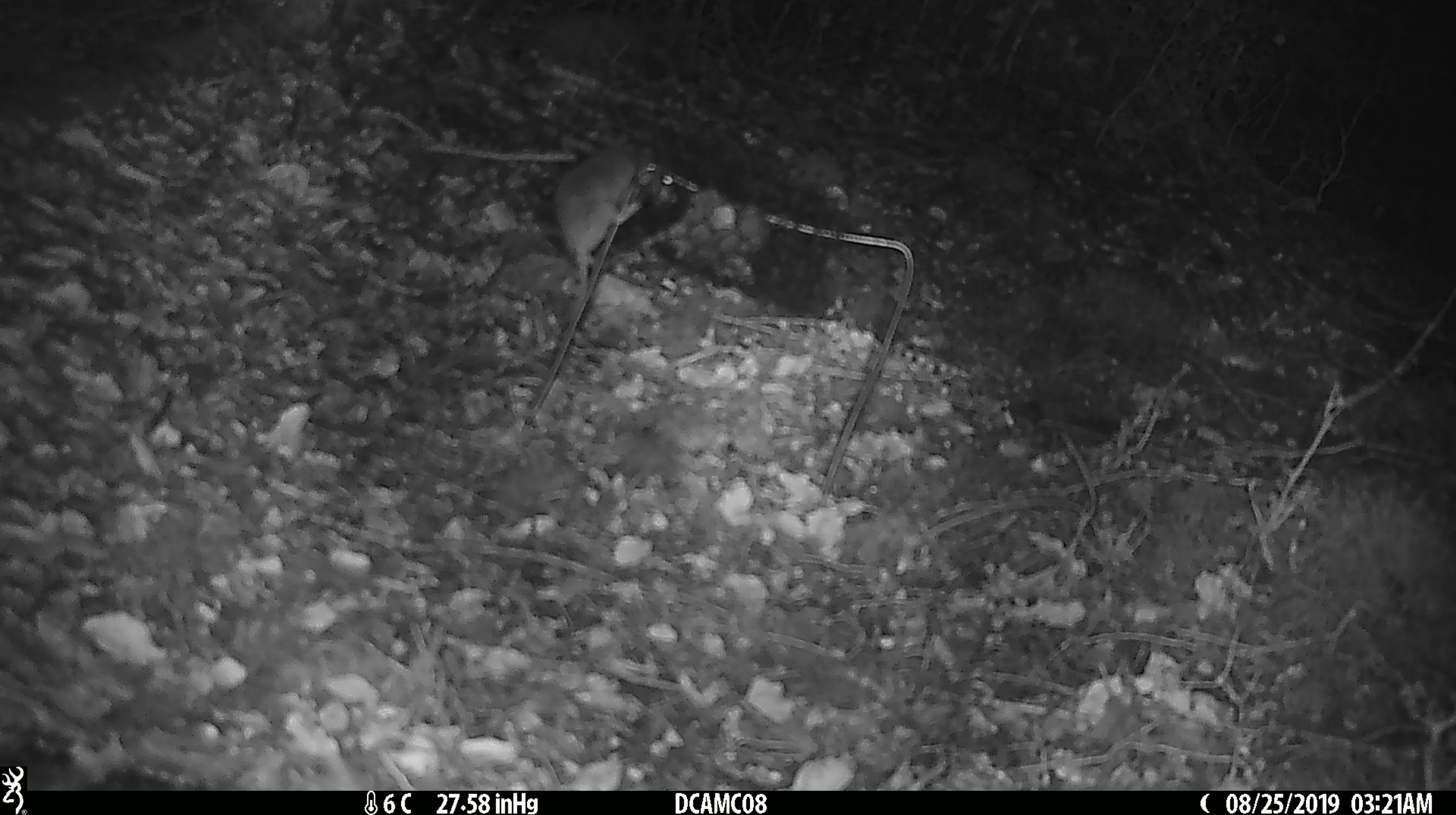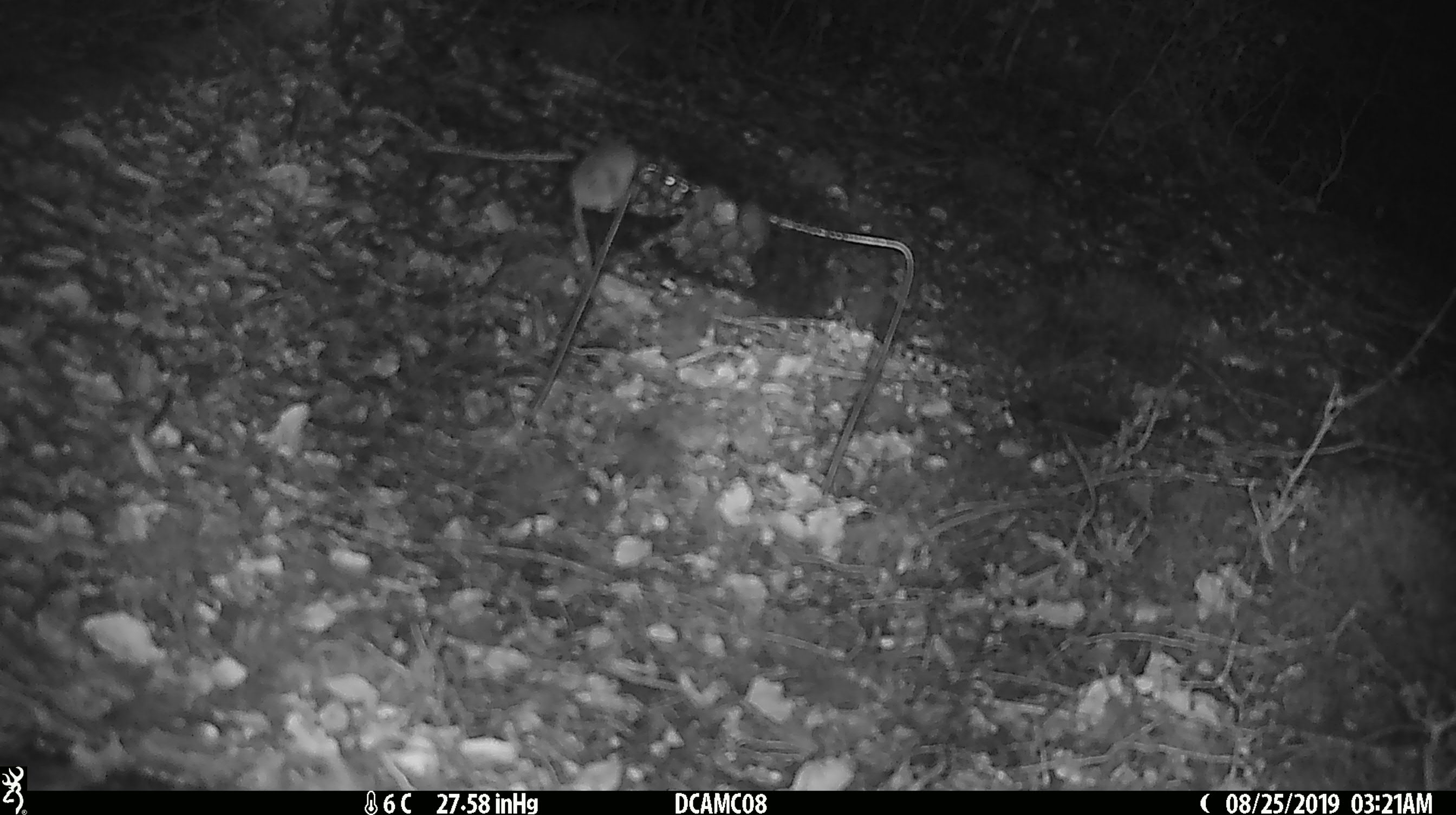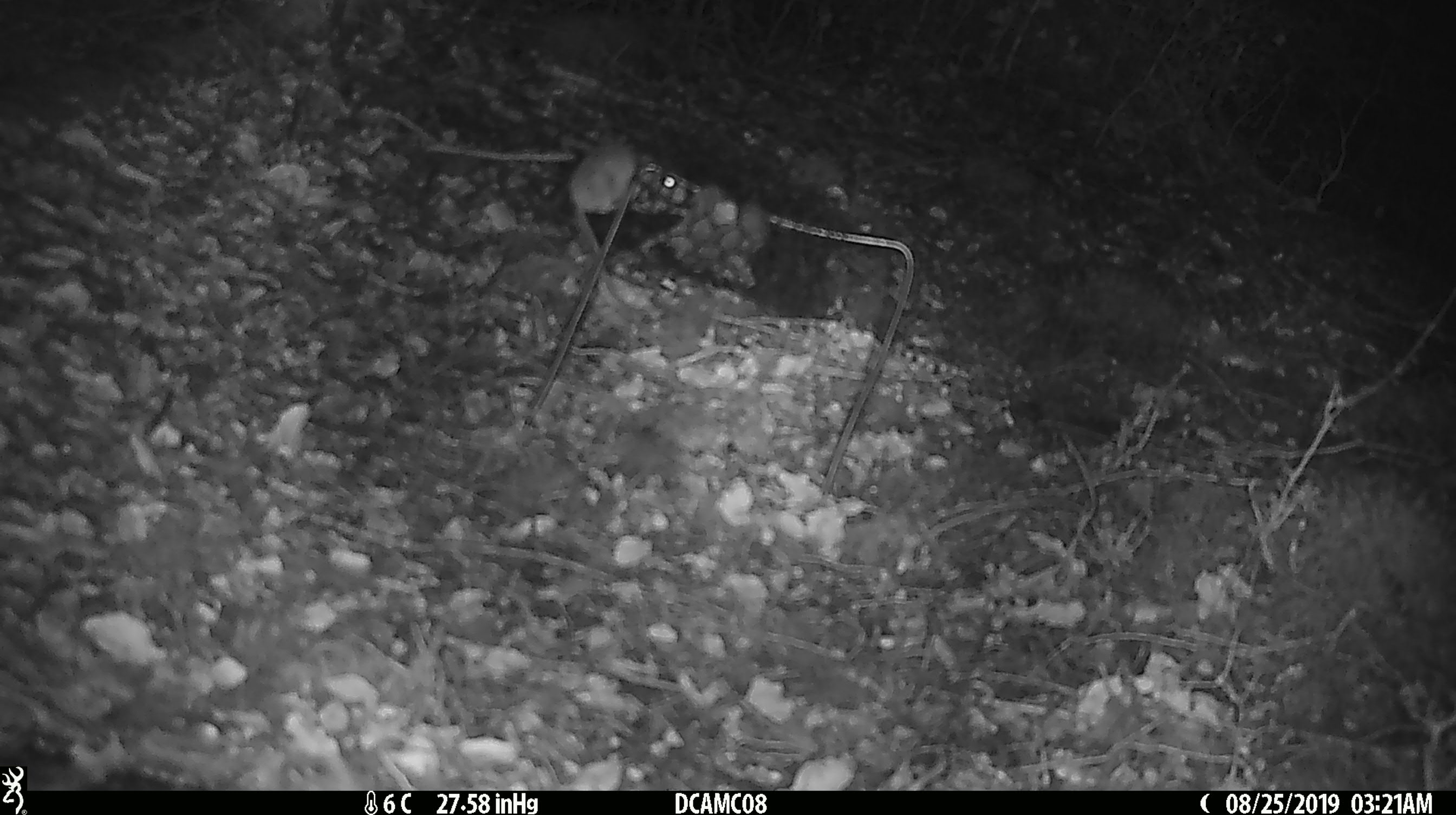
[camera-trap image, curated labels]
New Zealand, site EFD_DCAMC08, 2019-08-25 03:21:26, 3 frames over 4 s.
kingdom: Animalia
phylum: Chordata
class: Mammalia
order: Rodentia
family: Muridae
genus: Mus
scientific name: Mus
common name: mouse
Mouse (Mus).